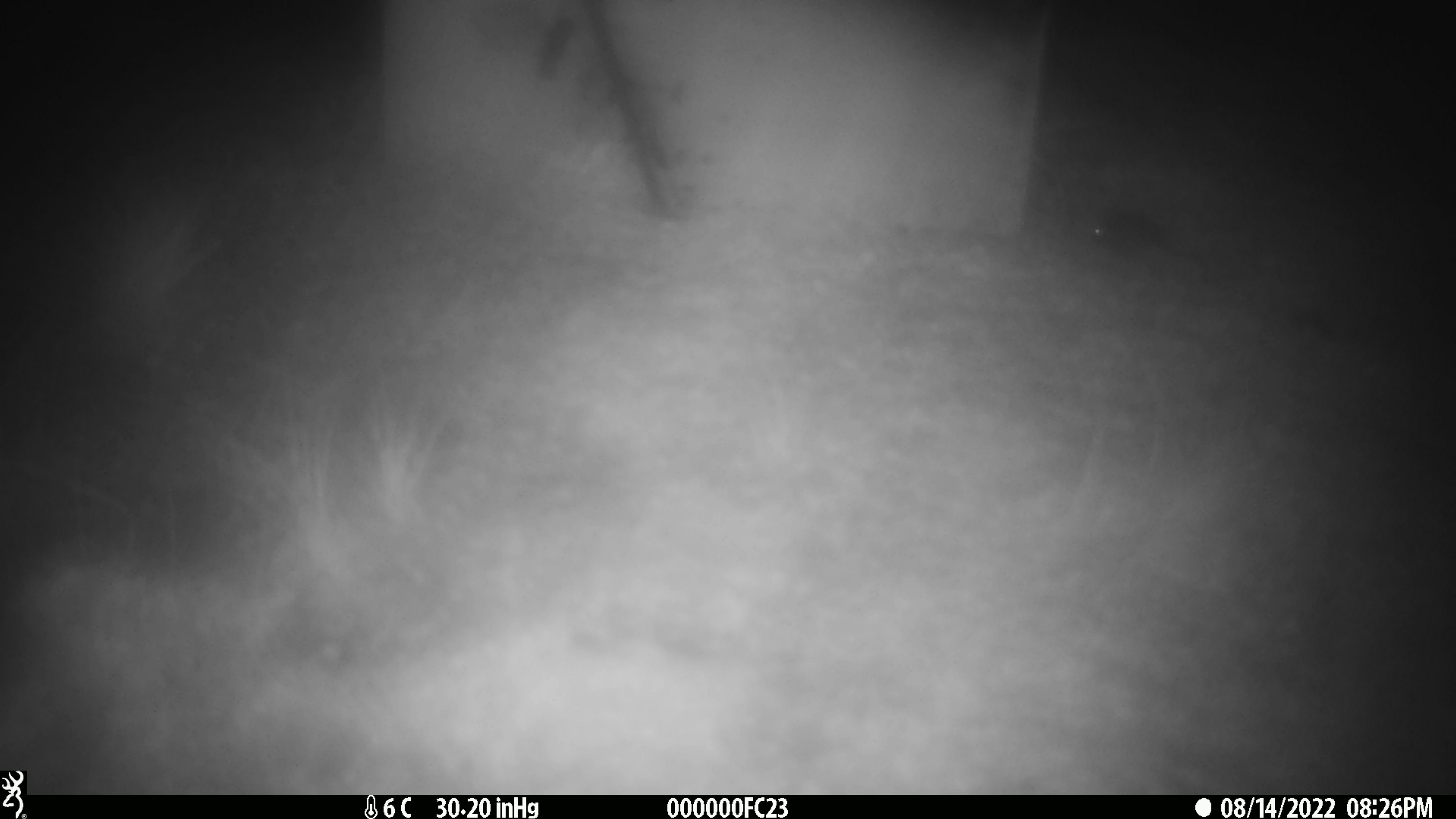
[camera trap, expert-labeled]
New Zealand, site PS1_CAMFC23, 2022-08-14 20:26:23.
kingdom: Animalia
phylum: Chordata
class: Mammalia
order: Rodentia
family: Muridae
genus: Mus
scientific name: Mus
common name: mouse